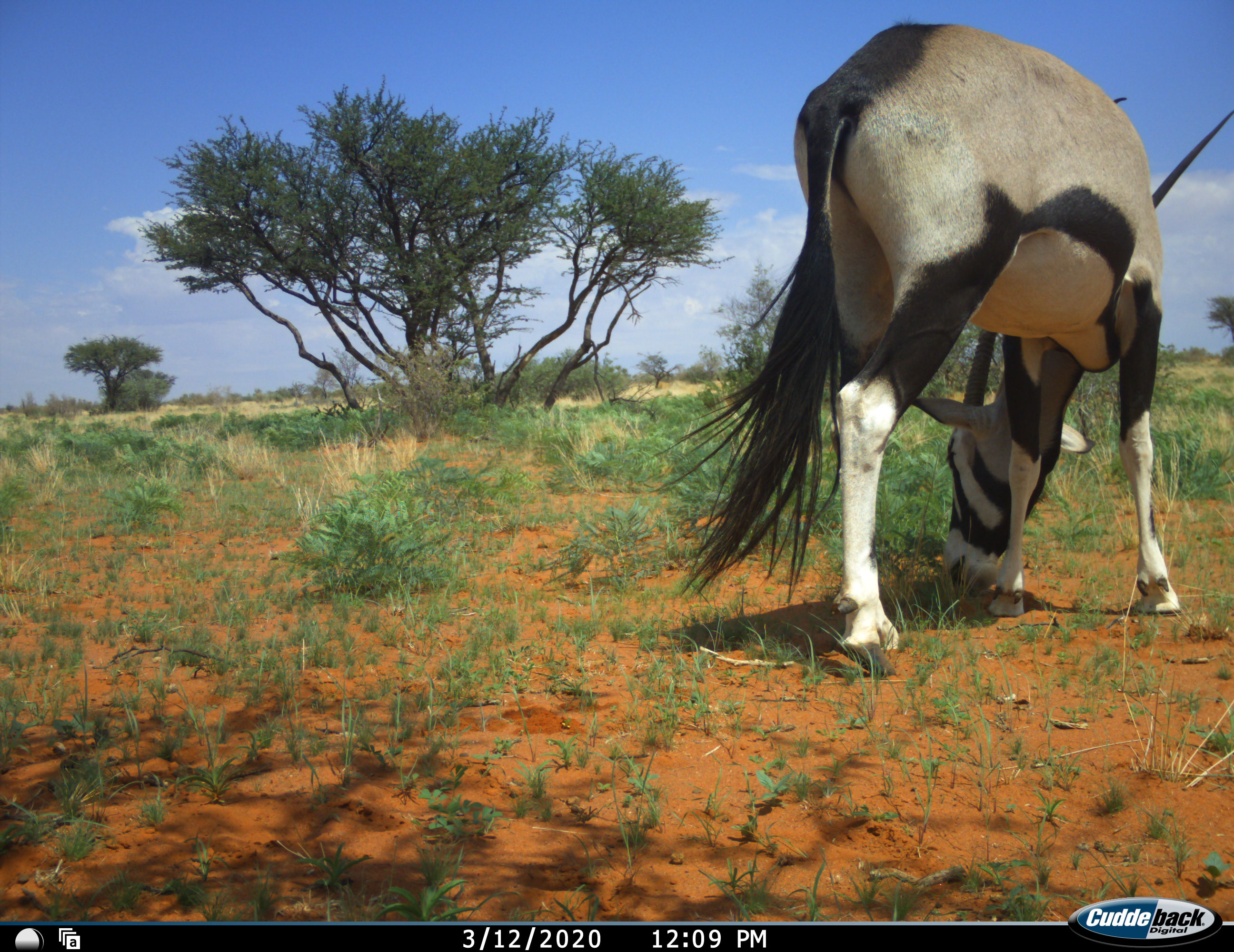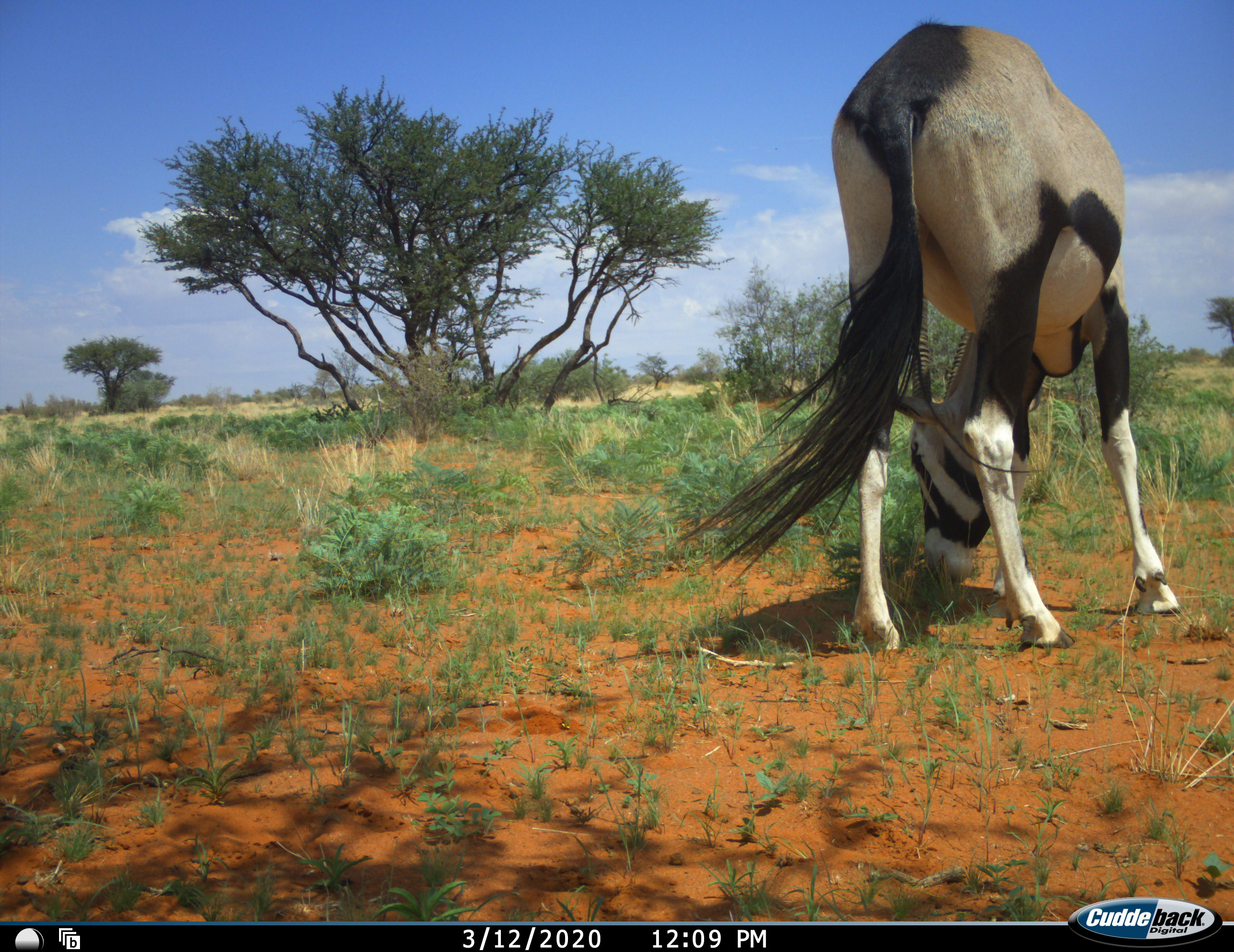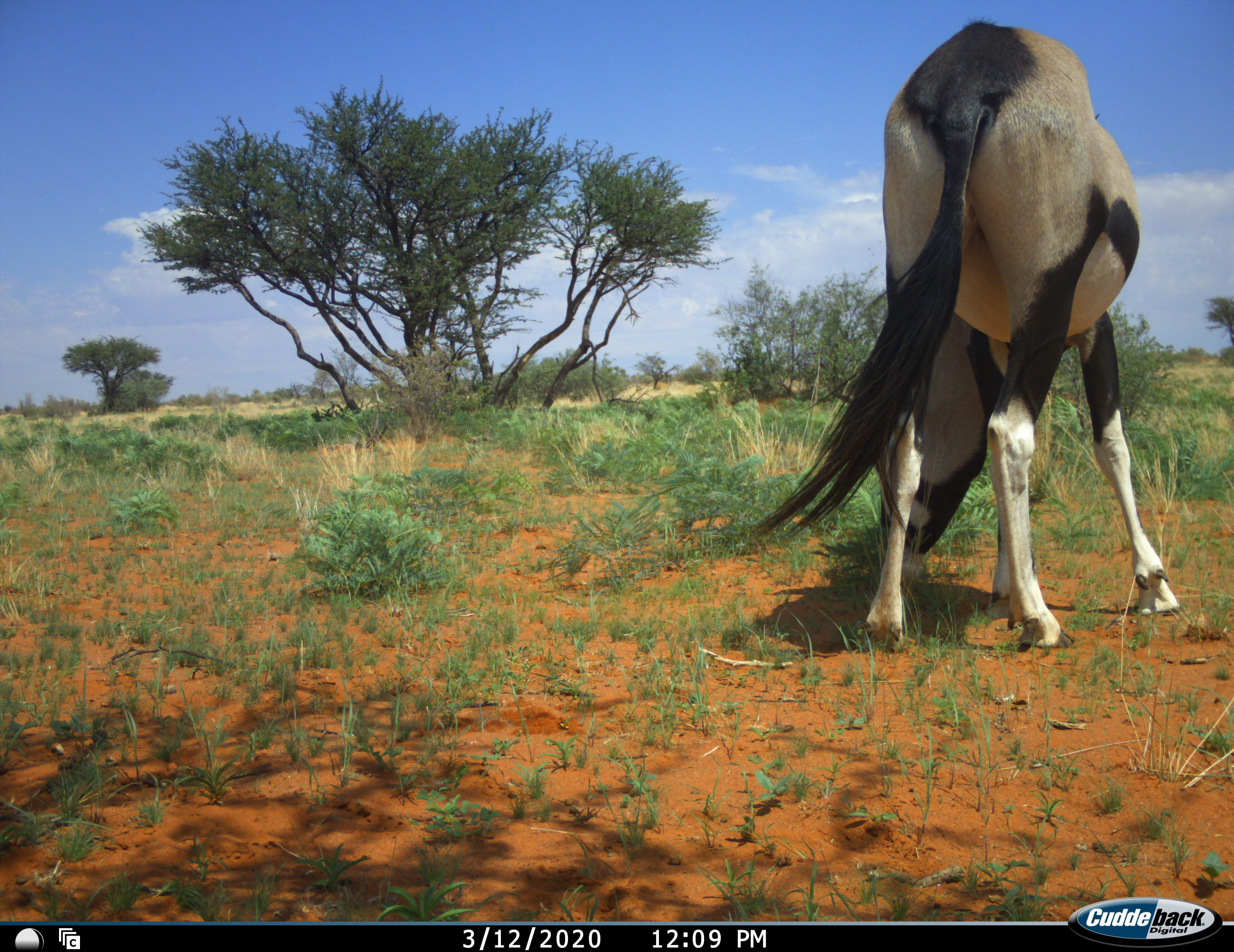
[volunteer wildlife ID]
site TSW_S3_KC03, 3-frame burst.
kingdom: Animalia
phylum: Chordata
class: Mammalia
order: Artiodactyla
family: Bovidae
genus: Oryx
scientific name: Oryx gazella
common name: gemsbok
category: oryx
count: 1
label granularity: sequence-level